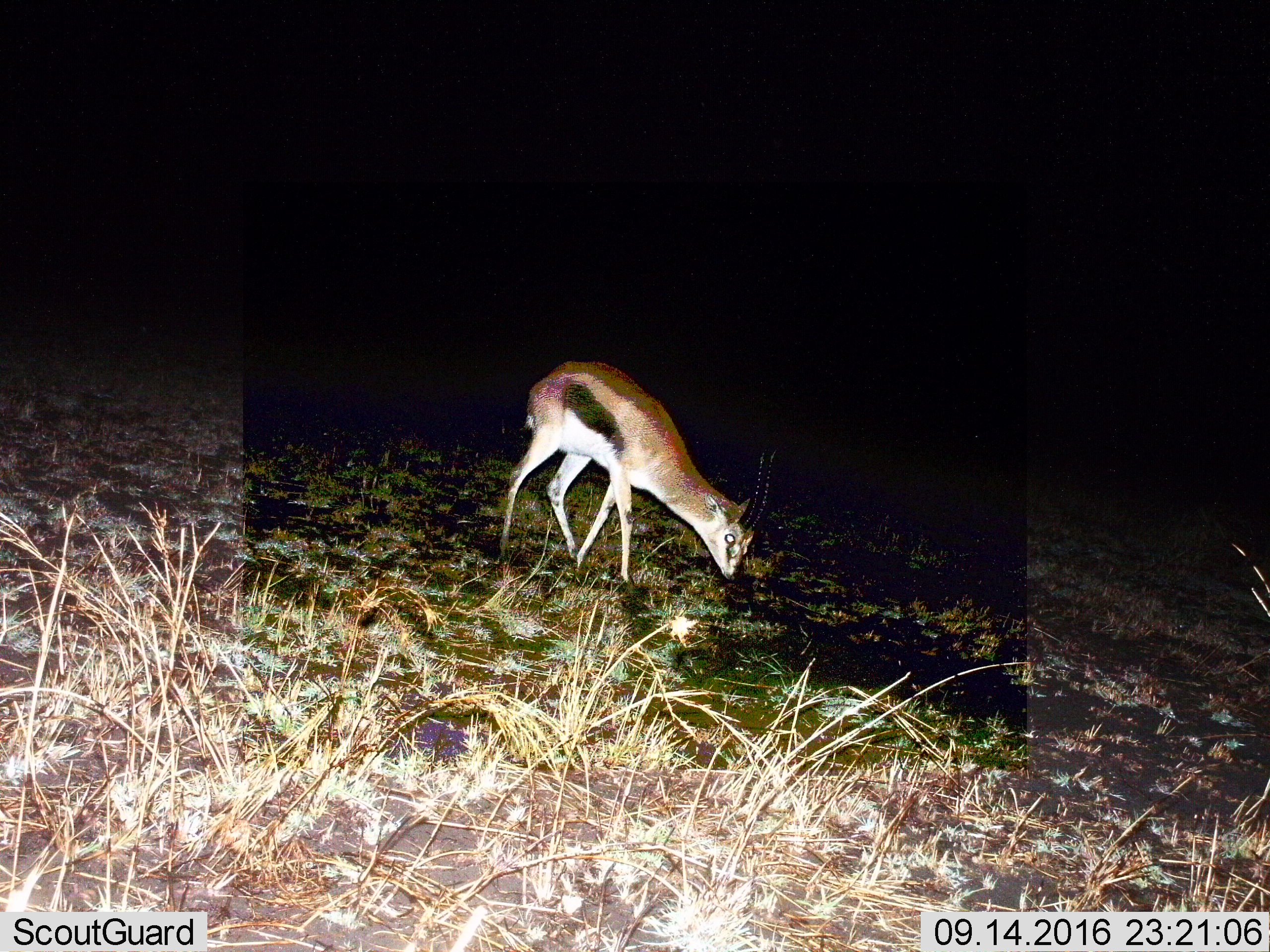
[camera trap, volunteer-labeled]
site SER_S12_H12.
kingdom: Animalia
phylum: Chordata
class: Mammalia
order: Artiodactyla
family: Bovidae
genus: Eudorcas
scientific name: Eudorcas thomsonii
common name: thomson's gazelle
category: gazellethomsons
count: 1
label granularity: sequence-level